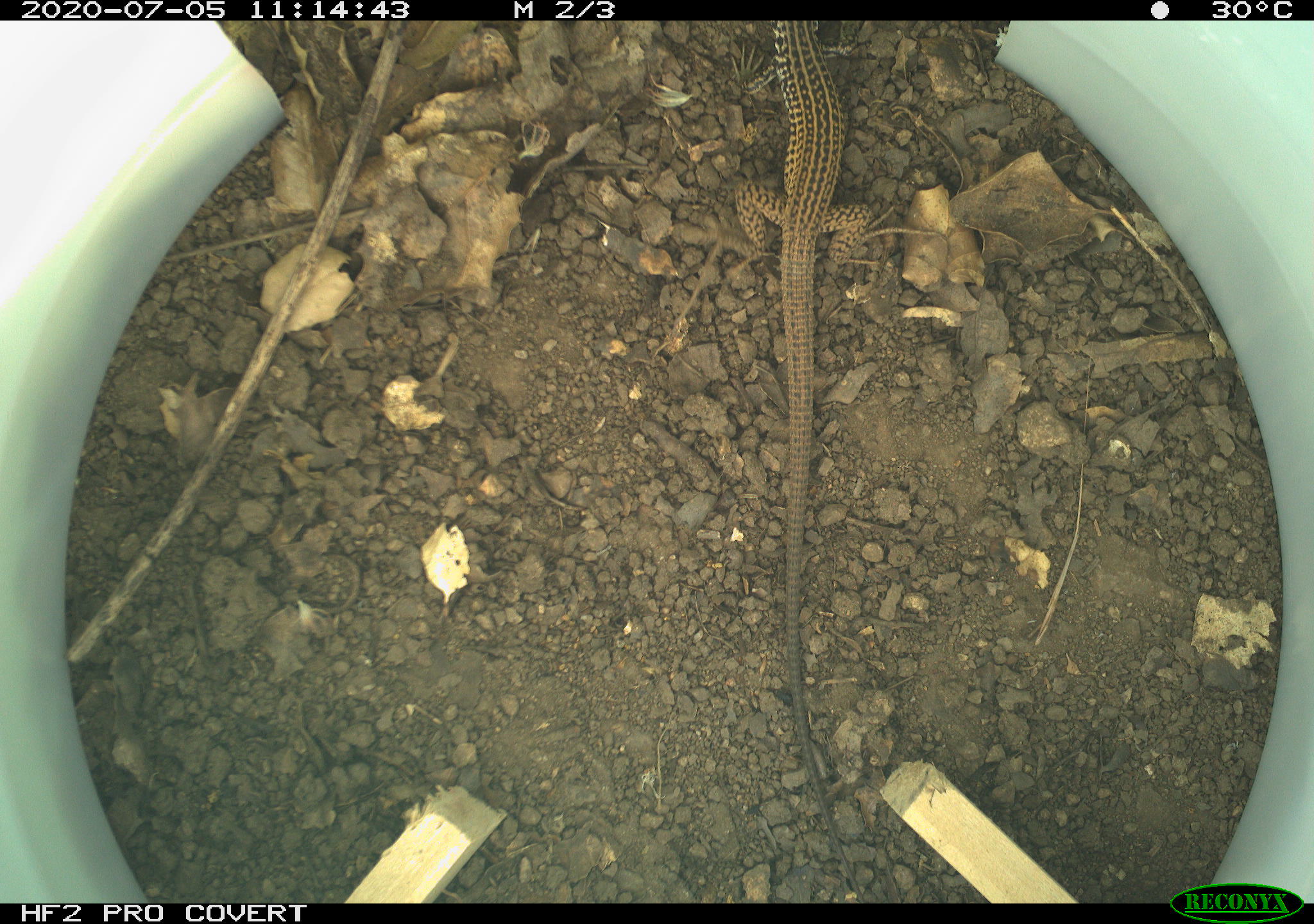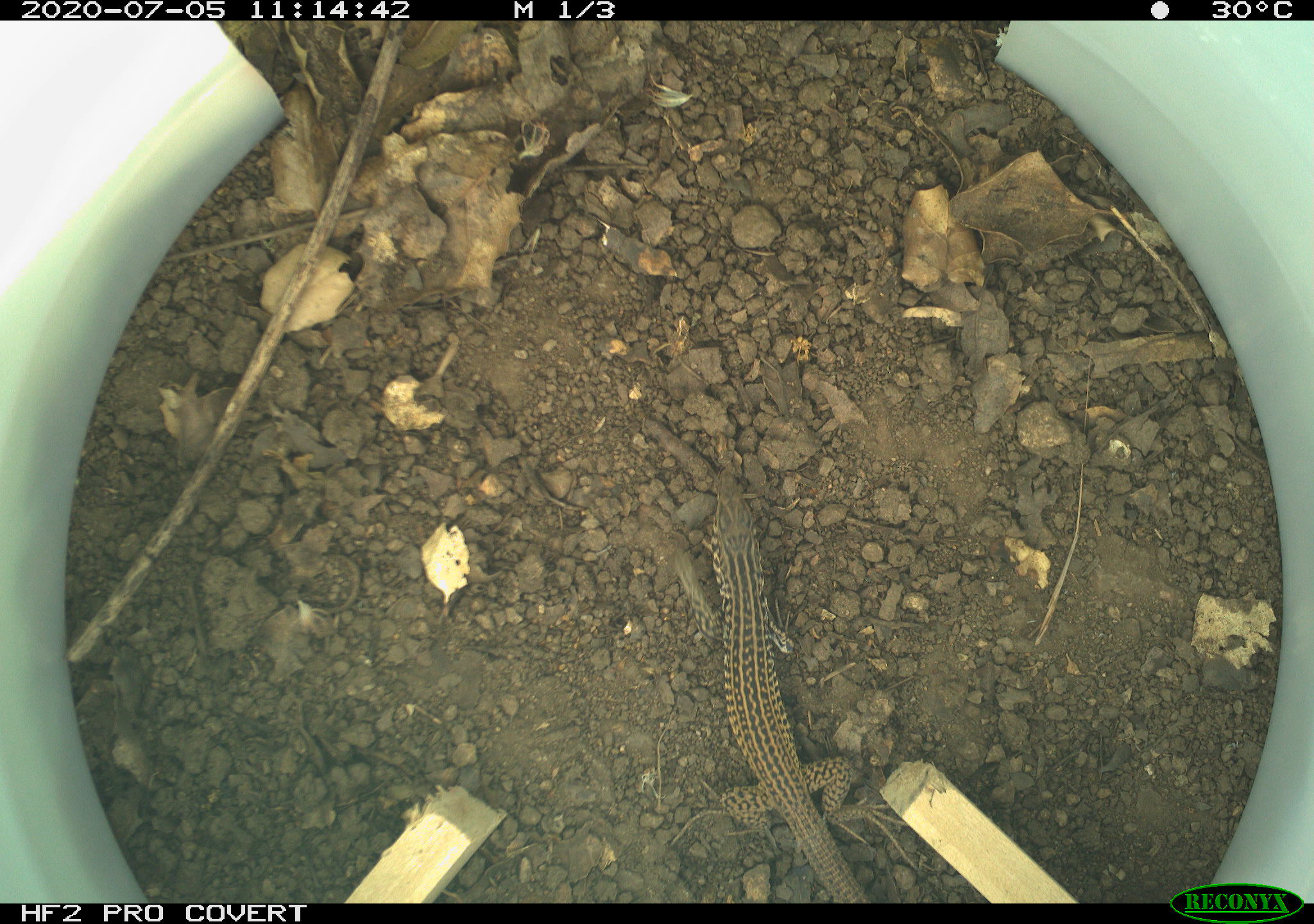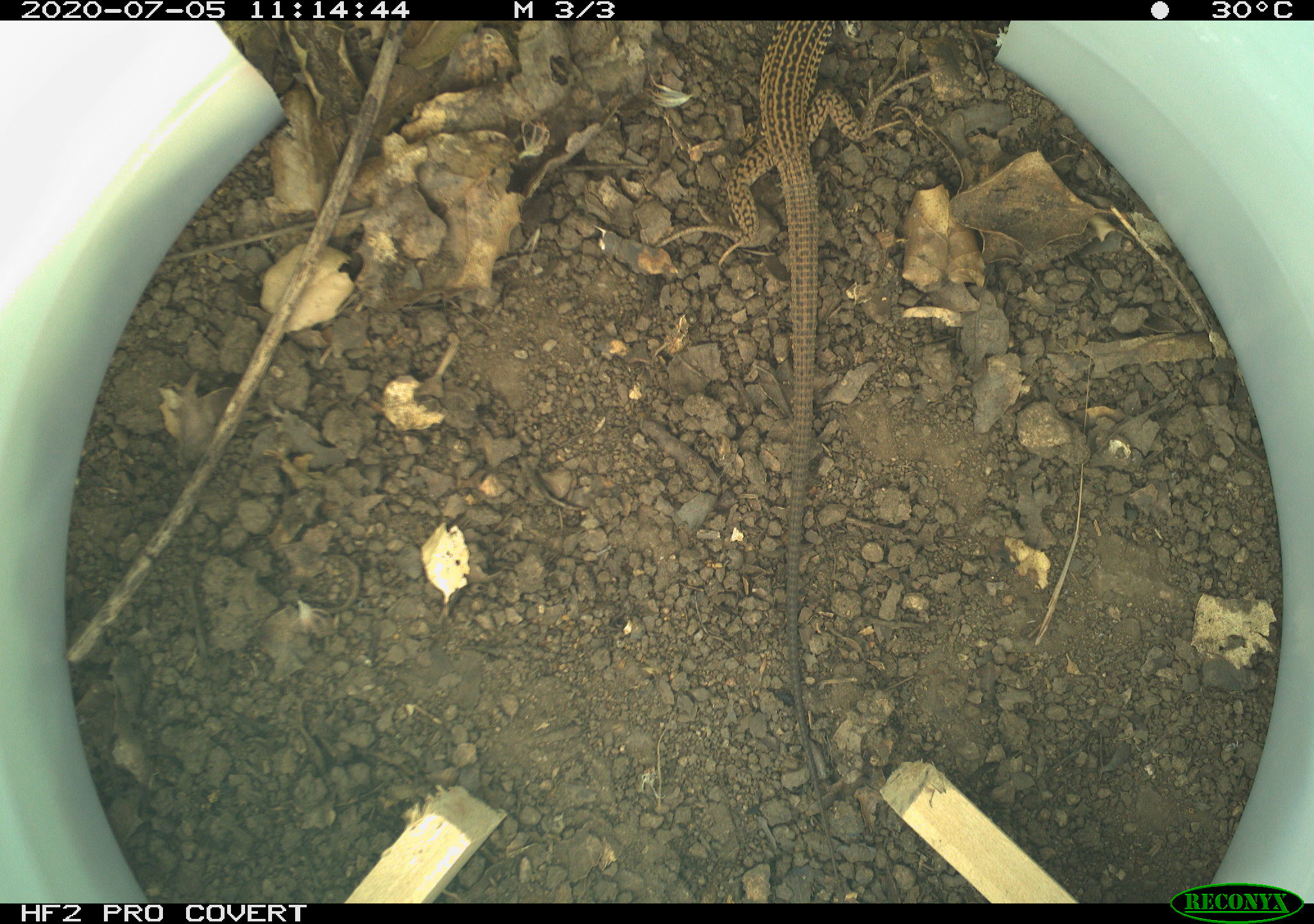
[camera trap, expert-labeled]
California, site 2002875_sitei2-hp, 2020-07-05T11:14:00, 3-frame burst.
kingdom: Animalia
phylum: Chordata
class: Reptilia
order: Squamata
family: Teiidae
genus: Aspidoscelis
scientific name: Aspidoscelis tigris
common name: western whiptail